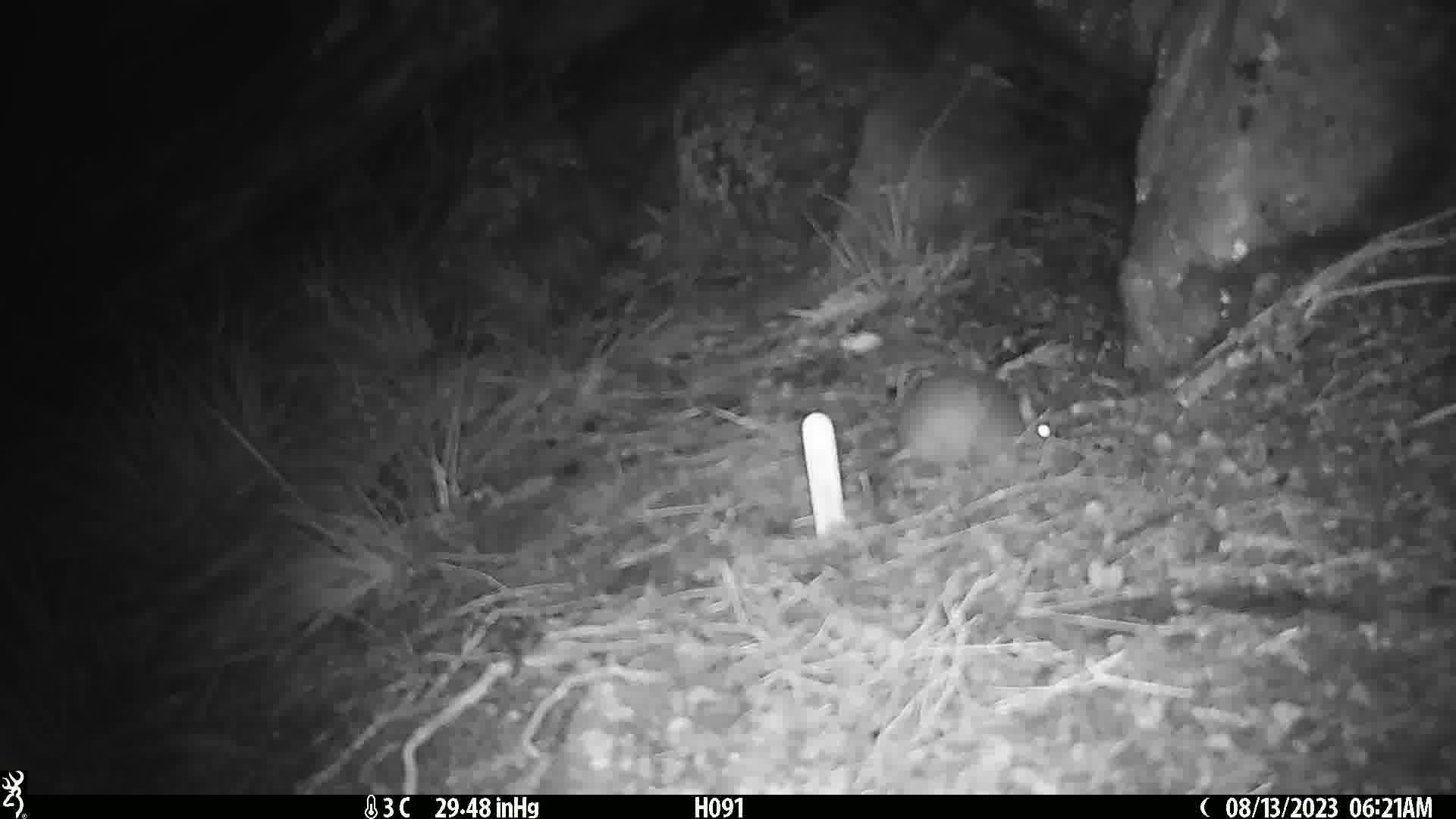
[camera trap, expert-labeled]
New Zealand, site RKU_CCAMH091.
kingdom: Animalia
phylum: Chordata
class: Mammalia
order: Rodentia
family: Muridae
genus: Rattus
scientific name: Rattus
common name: rat